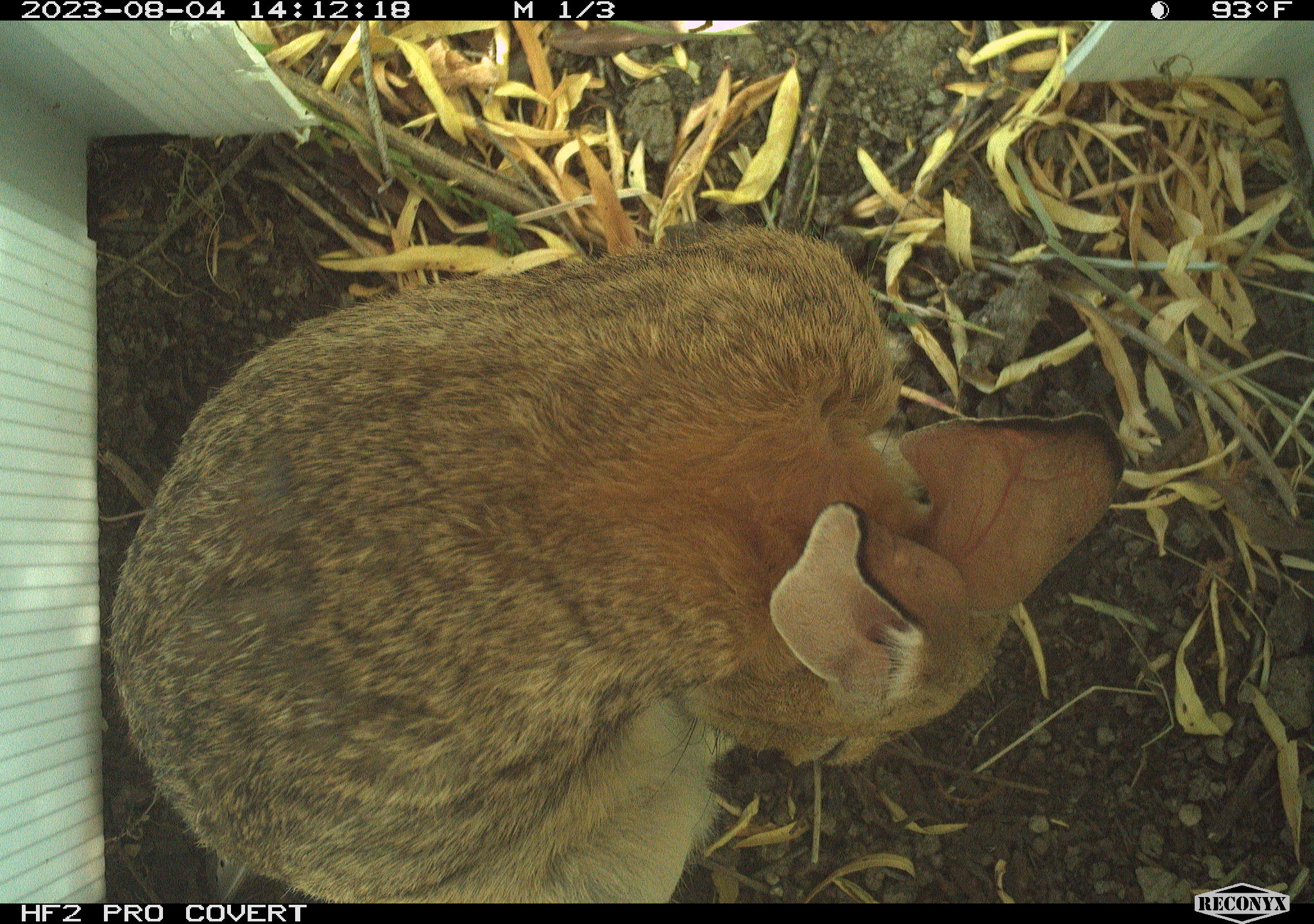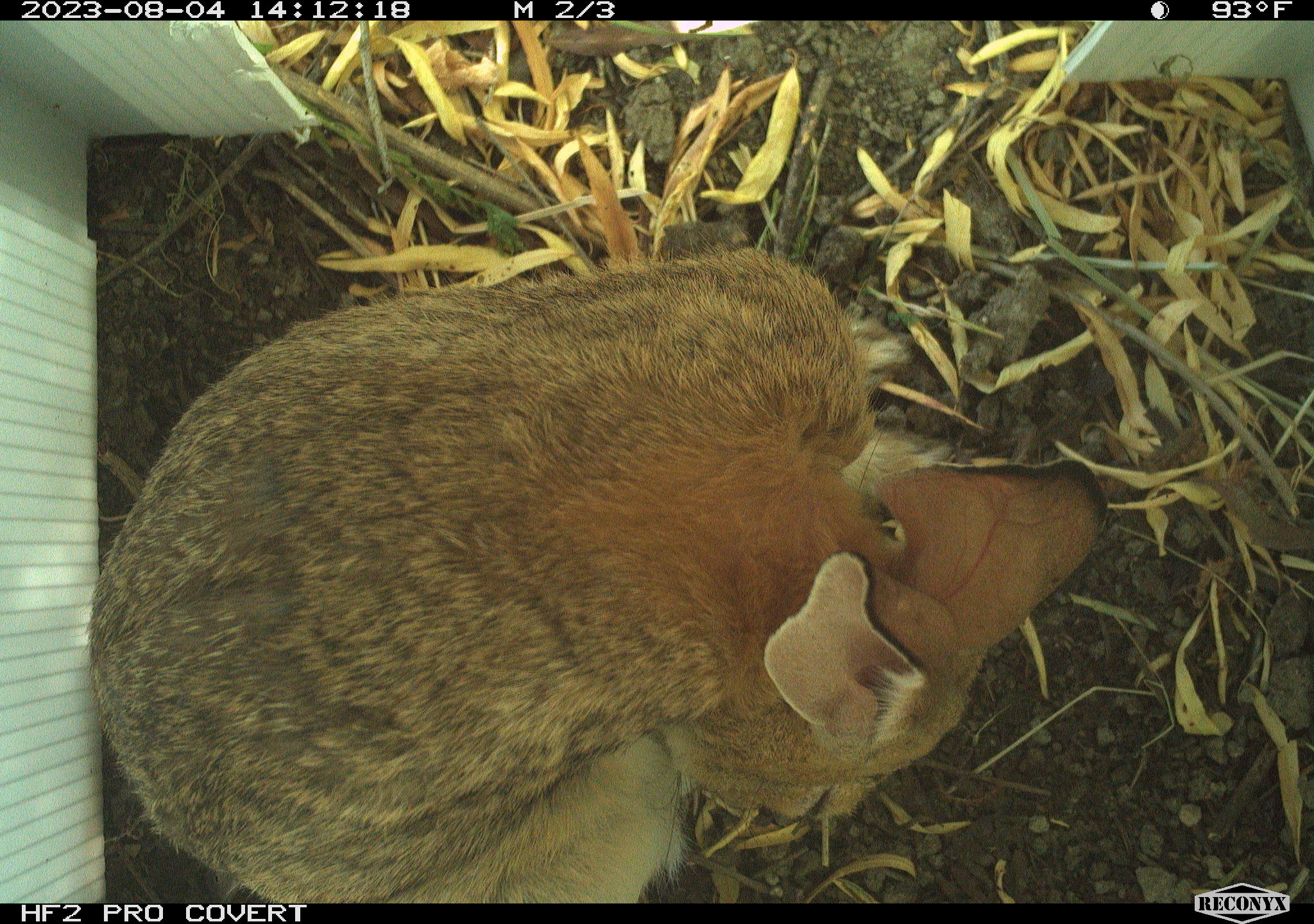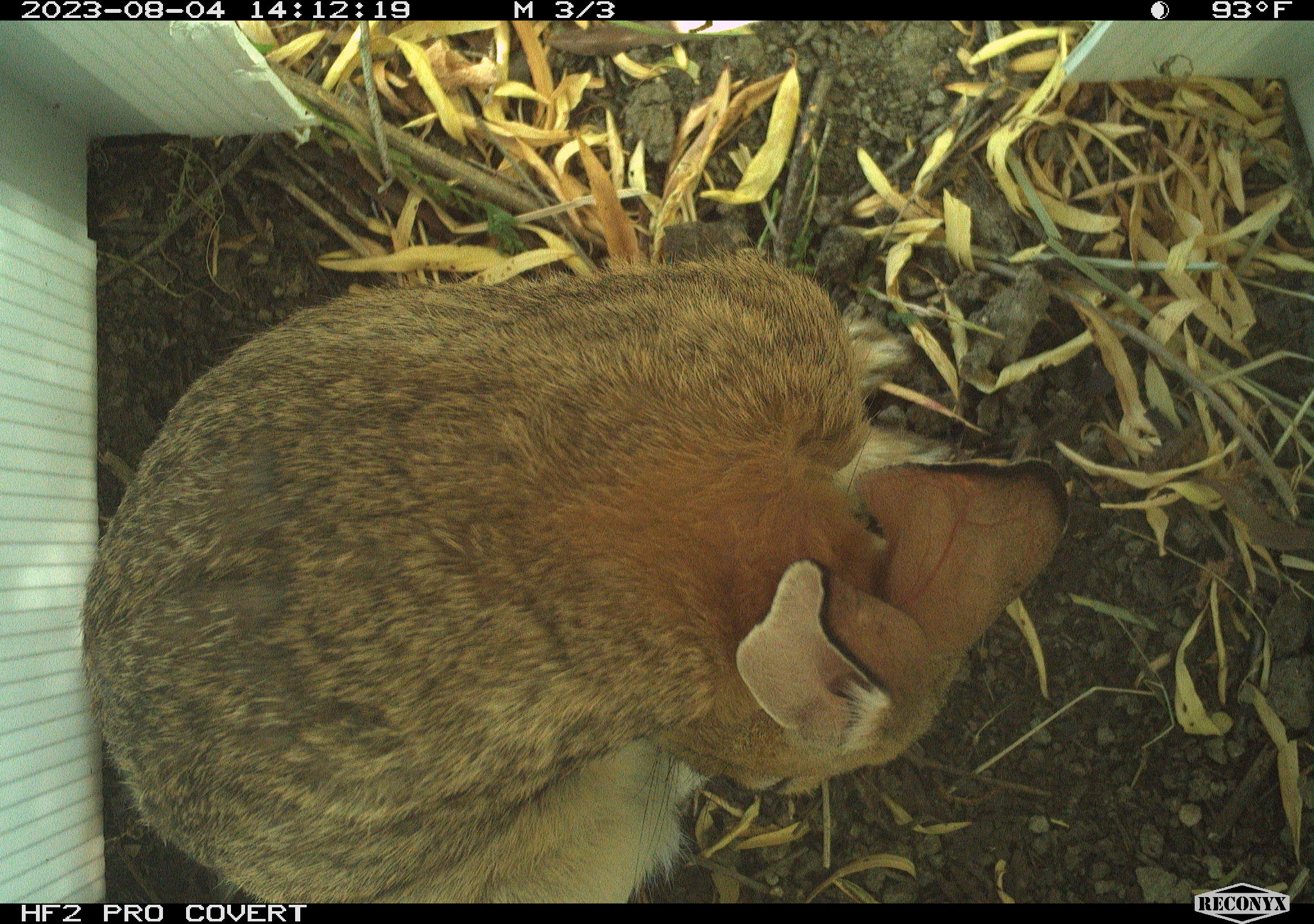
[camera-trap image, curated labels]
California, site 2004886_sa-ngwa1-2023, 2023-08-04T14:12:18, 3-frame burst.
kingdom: Animalia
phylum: Chordata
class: Mammalia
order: Lagomorpha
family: Leporidae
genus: Sylvilagus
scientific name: Sylvilagus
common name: cottontail rabbits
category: sylvilagus species